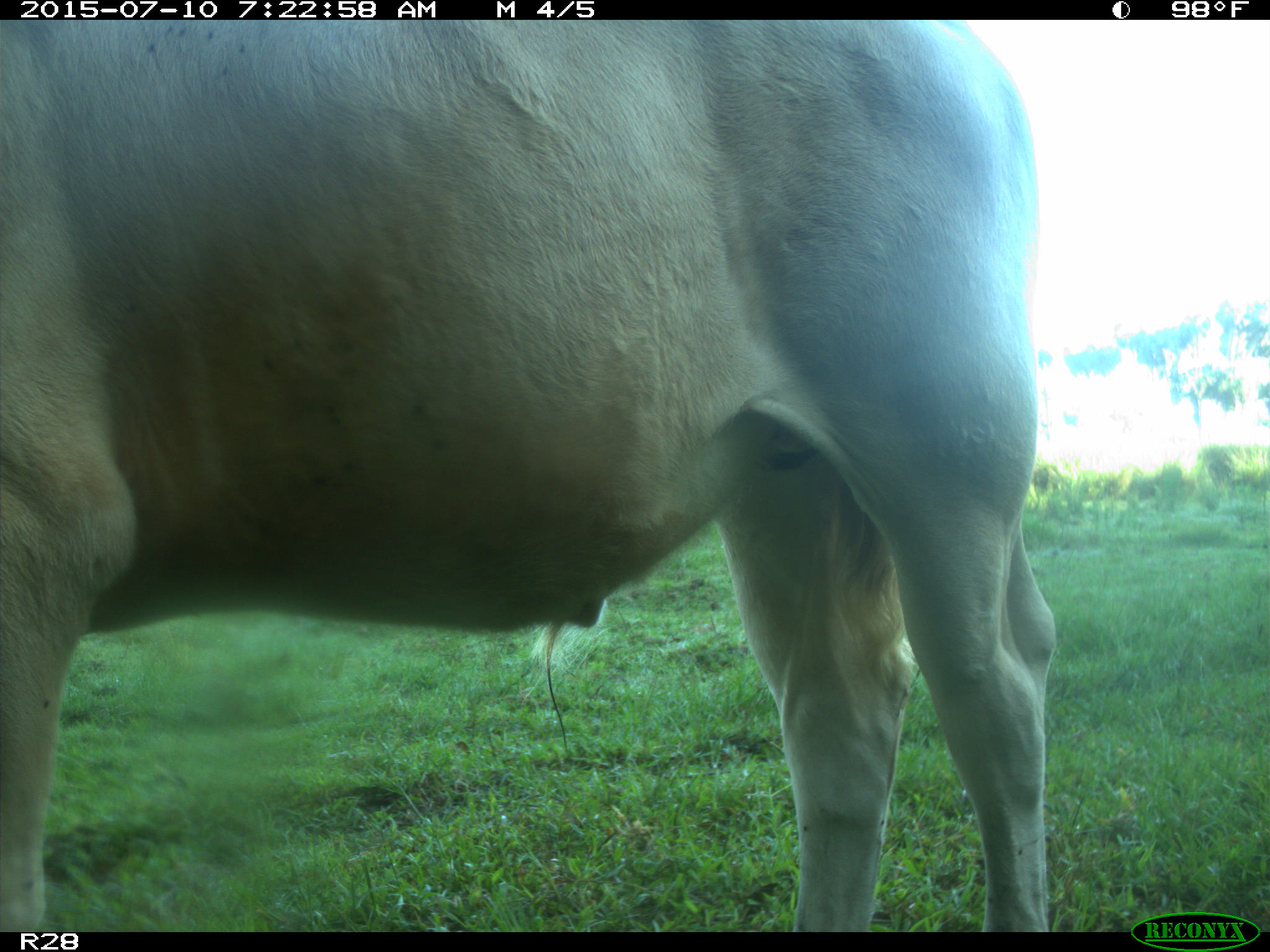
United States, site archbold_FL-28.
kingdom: Animalia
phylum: Chordata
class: Mammalia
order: Artiodactyla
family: Bovidae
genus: Bos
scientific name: Bos taurus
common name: domestic cow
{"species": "Bos taurus (domestic cow)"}